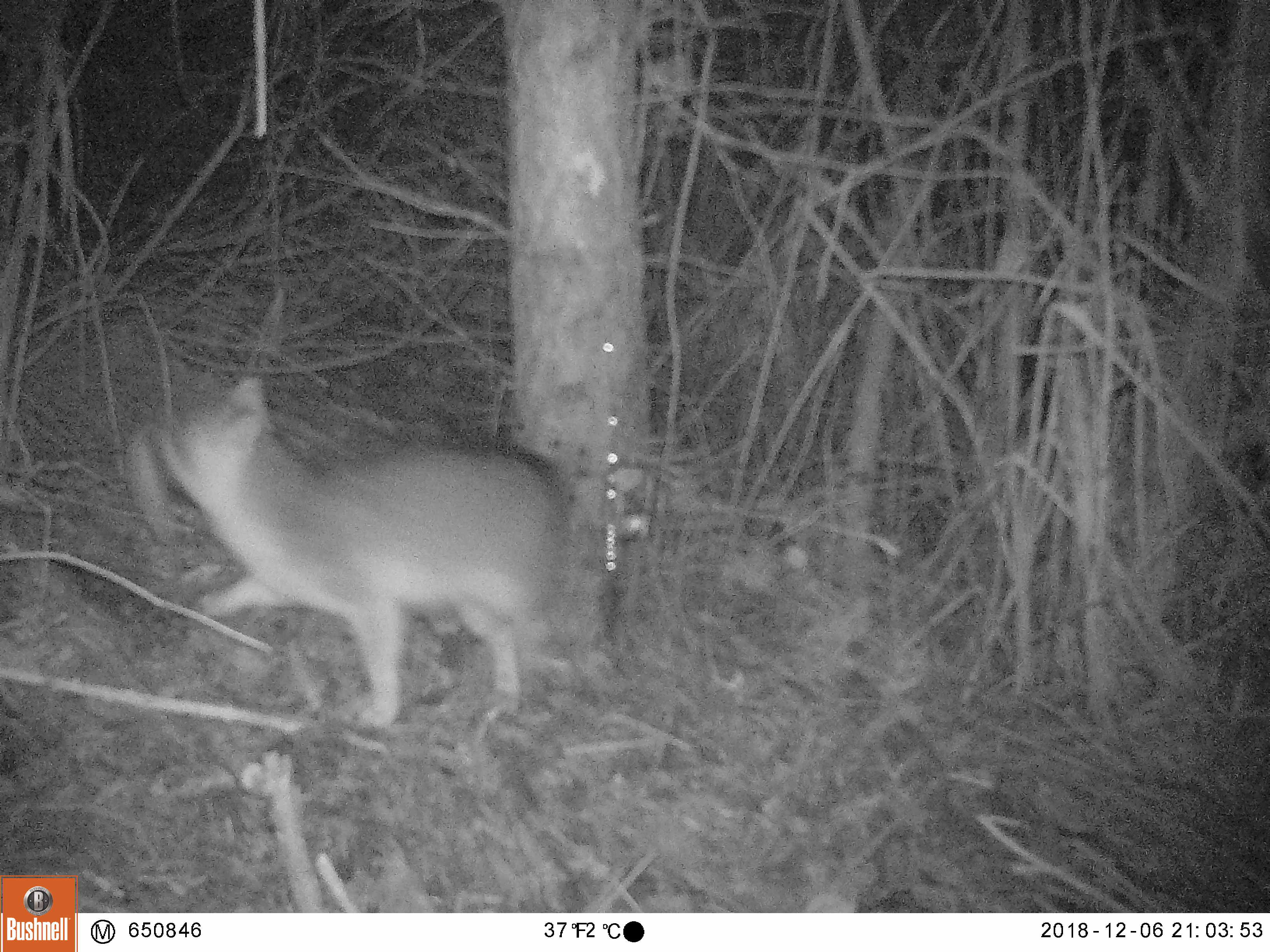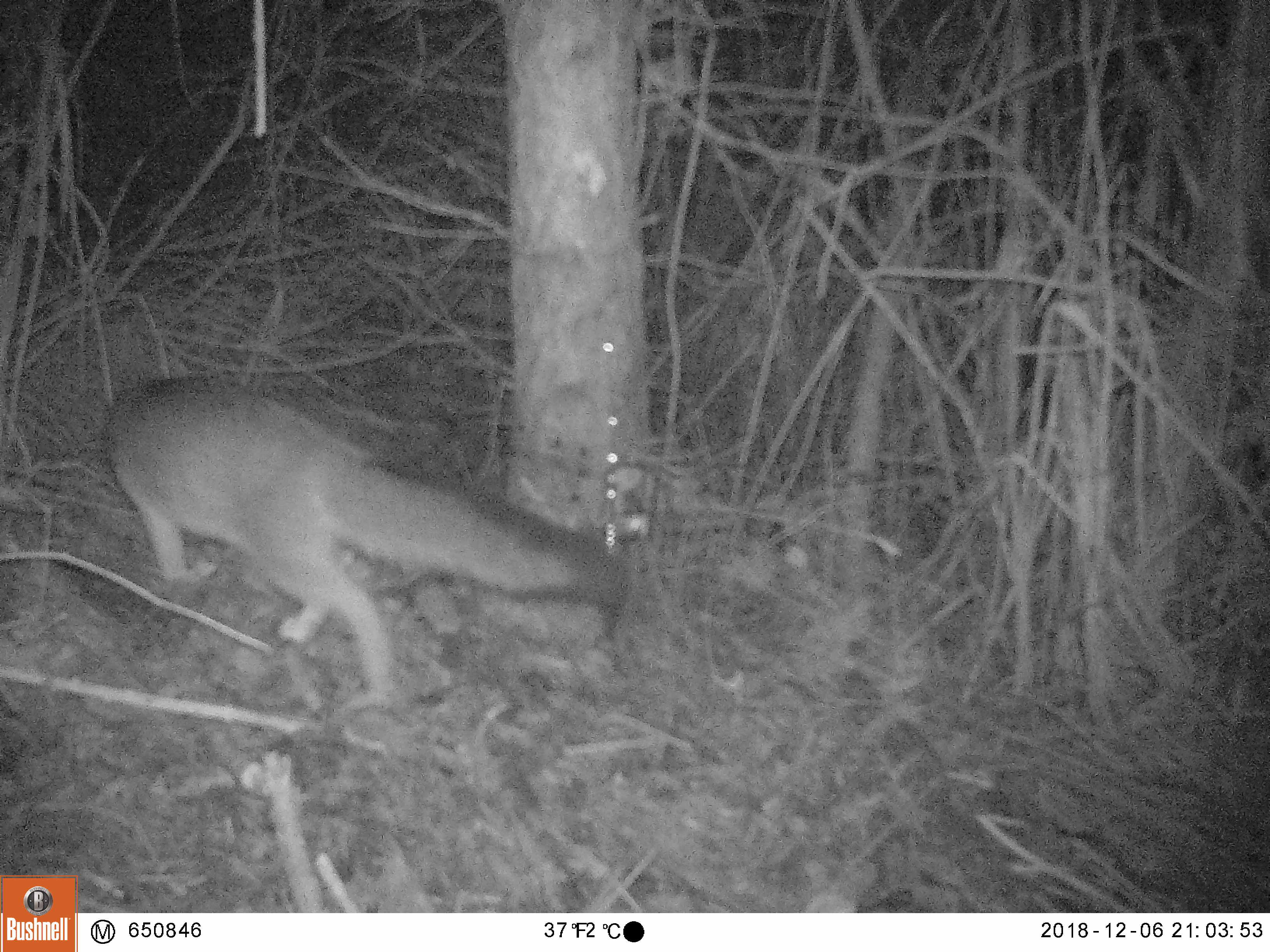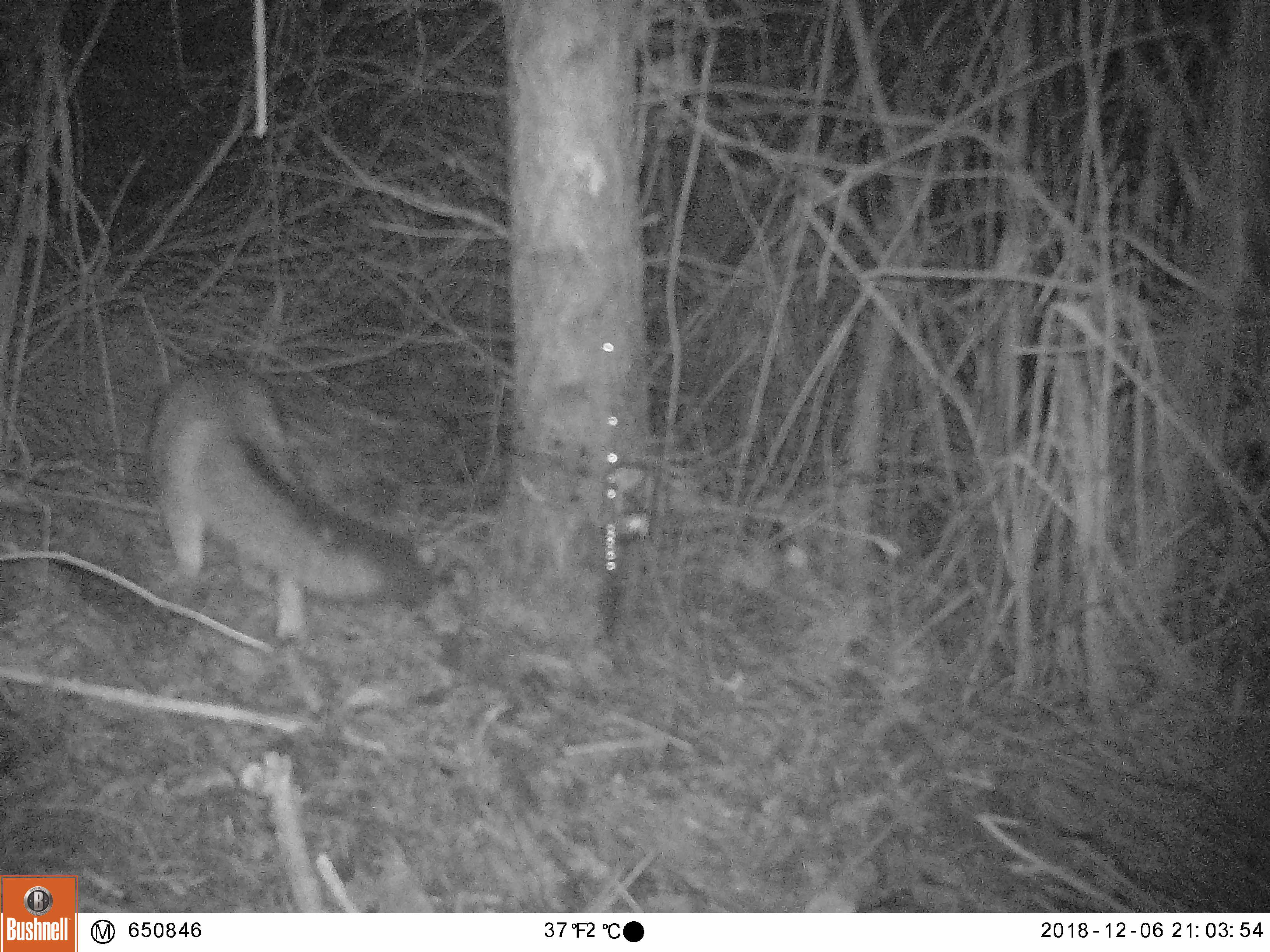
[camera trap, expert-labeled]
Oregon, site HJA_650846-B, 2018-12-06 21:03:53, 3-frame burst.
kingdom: Animalia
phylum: Chordata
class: Mammalia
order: Carnivora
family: Canidae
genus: Urocyon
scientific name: Urocyon cinereoargenteus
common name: gray fox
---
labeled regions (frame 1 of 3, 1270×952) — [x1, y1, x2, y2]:
gray fox: [127, 360, 611, 734]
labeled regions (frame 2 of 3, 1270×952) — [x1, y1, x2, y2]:
gray fox: [86, 358, 654, 713]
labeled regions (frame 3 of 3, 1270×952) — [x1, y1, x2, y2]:
gray fox: [131, 343, 450, 660]